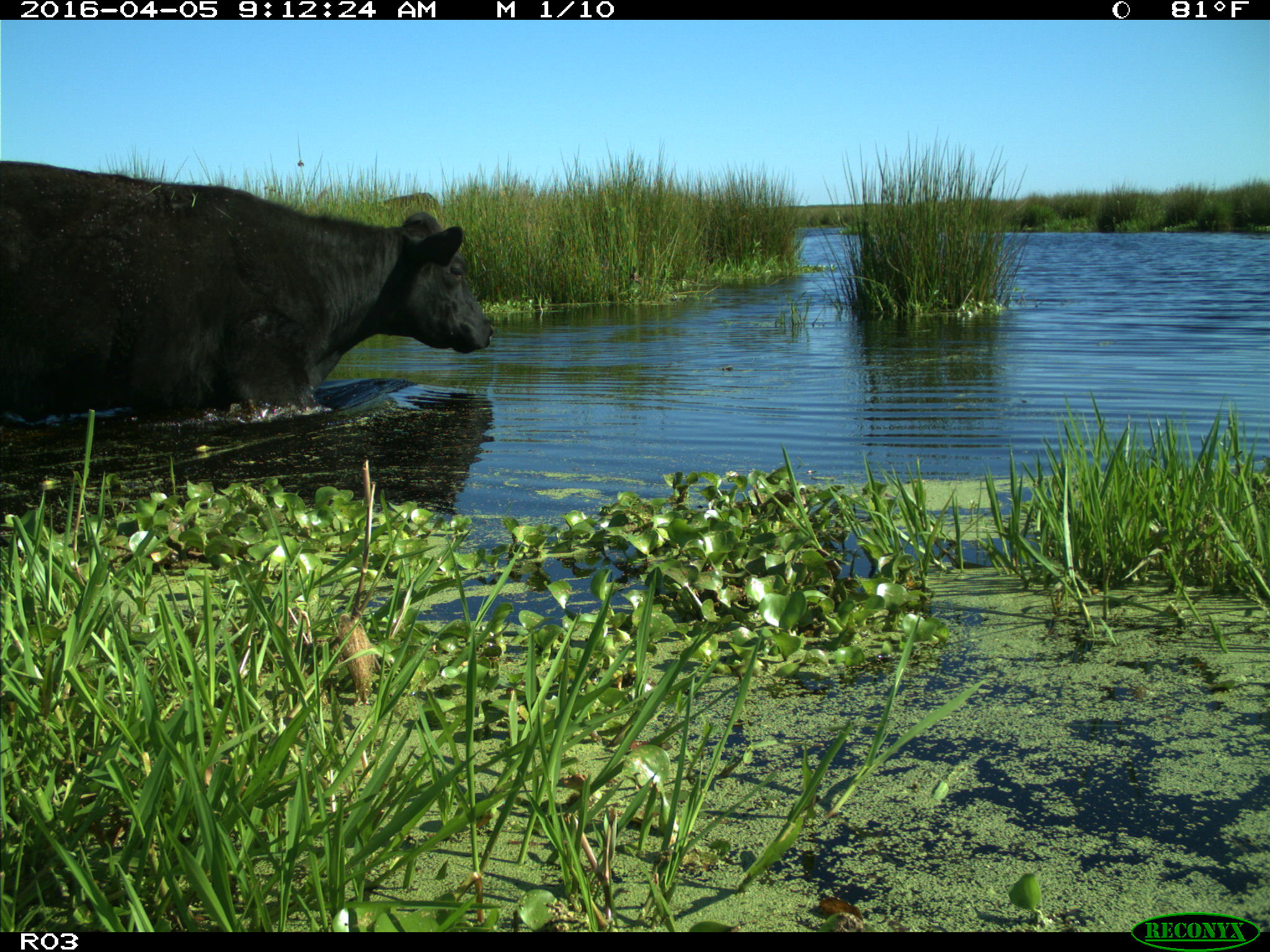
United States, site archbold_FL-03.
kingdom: Animalia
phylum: Chordata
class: Mammalia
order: Artiodactyla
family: Bovidae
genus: Bos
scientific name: Bos taurus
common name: domestic cow